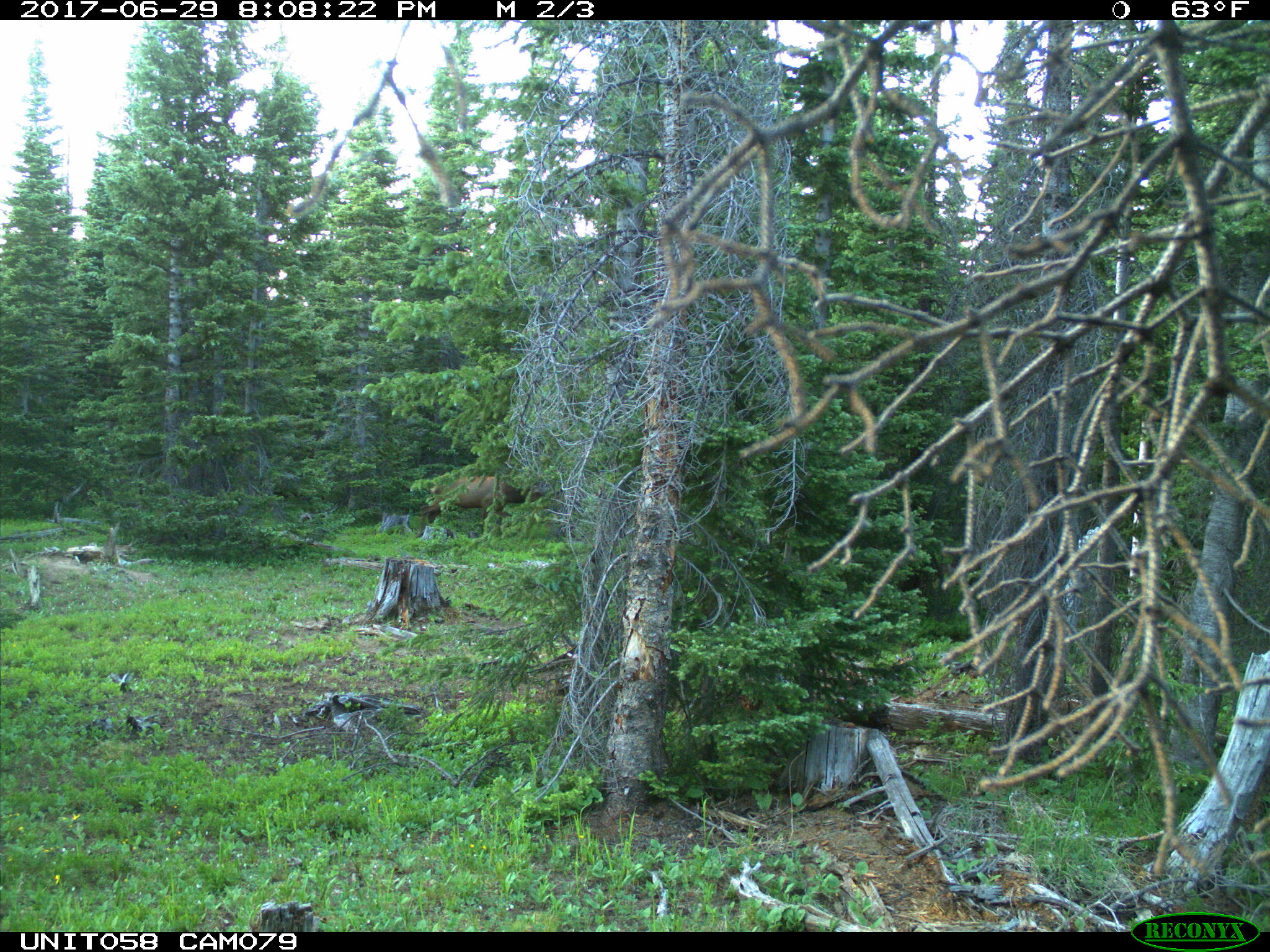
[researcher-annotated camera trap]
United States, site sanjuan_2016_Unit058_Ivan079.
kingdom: Animalia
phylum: Chordata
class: Mammalia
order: Artiodactyla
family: Cervidae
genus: Cervus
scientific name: Cervus elaphus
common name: red deer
Cervus elaphus (red deer).